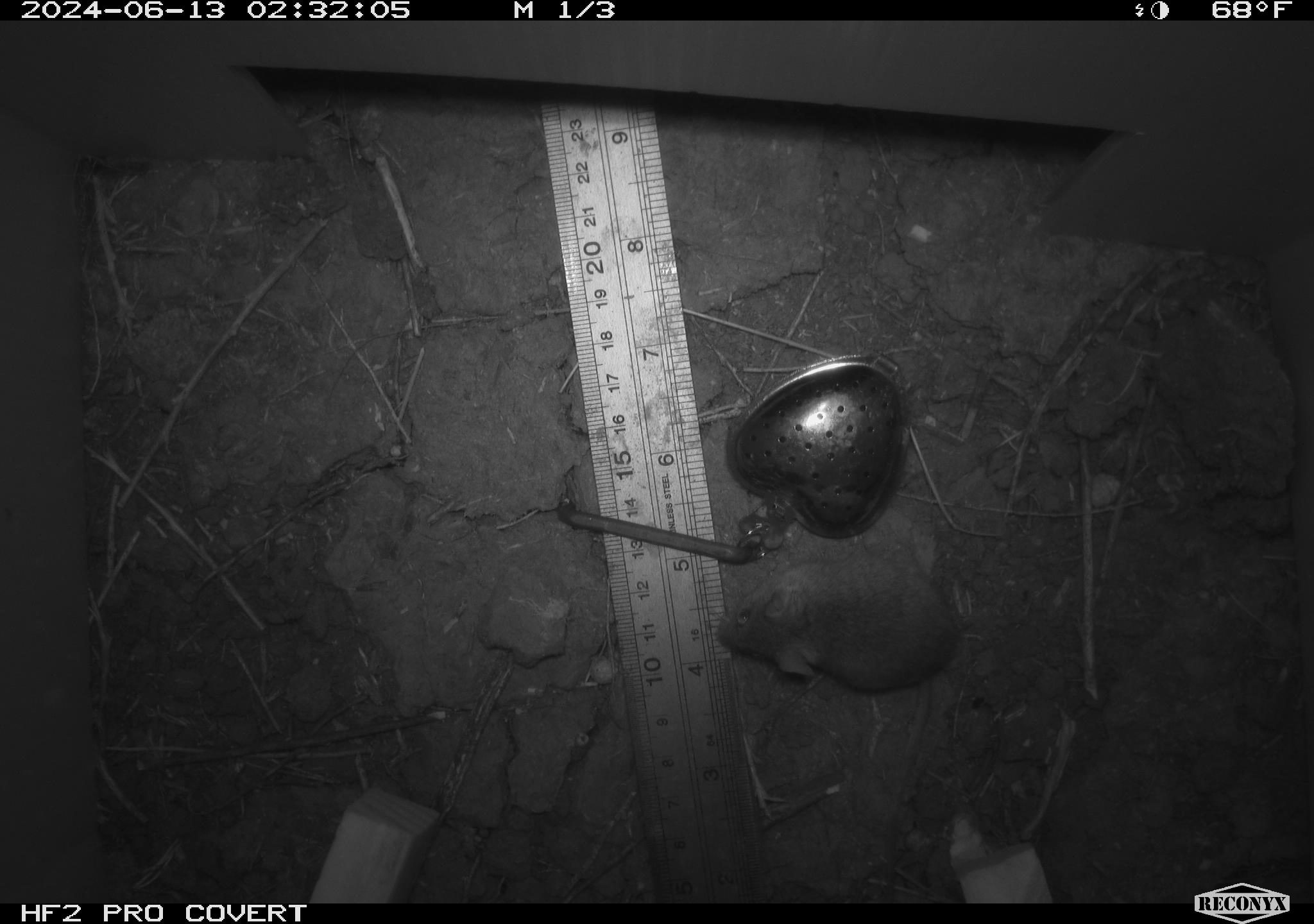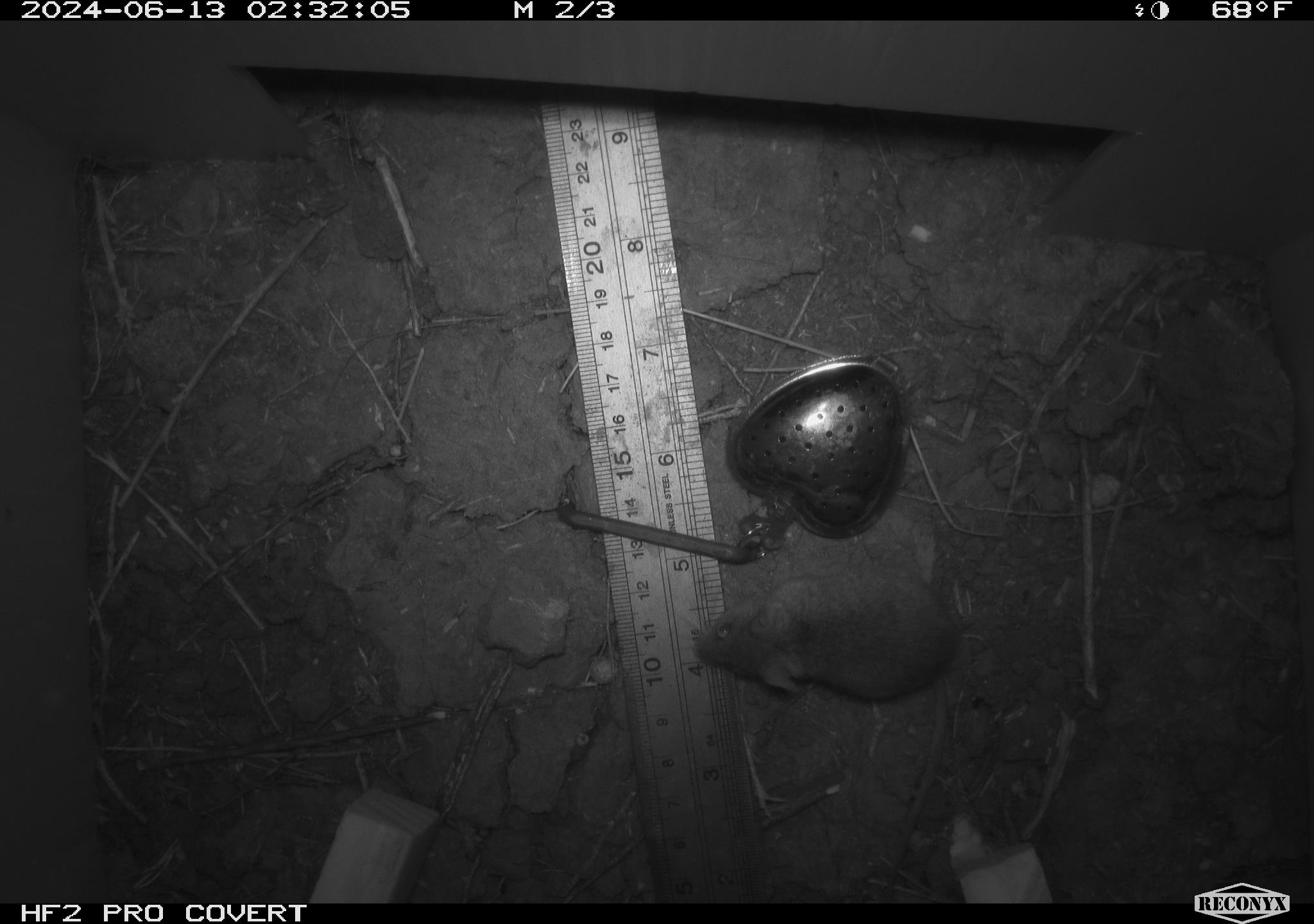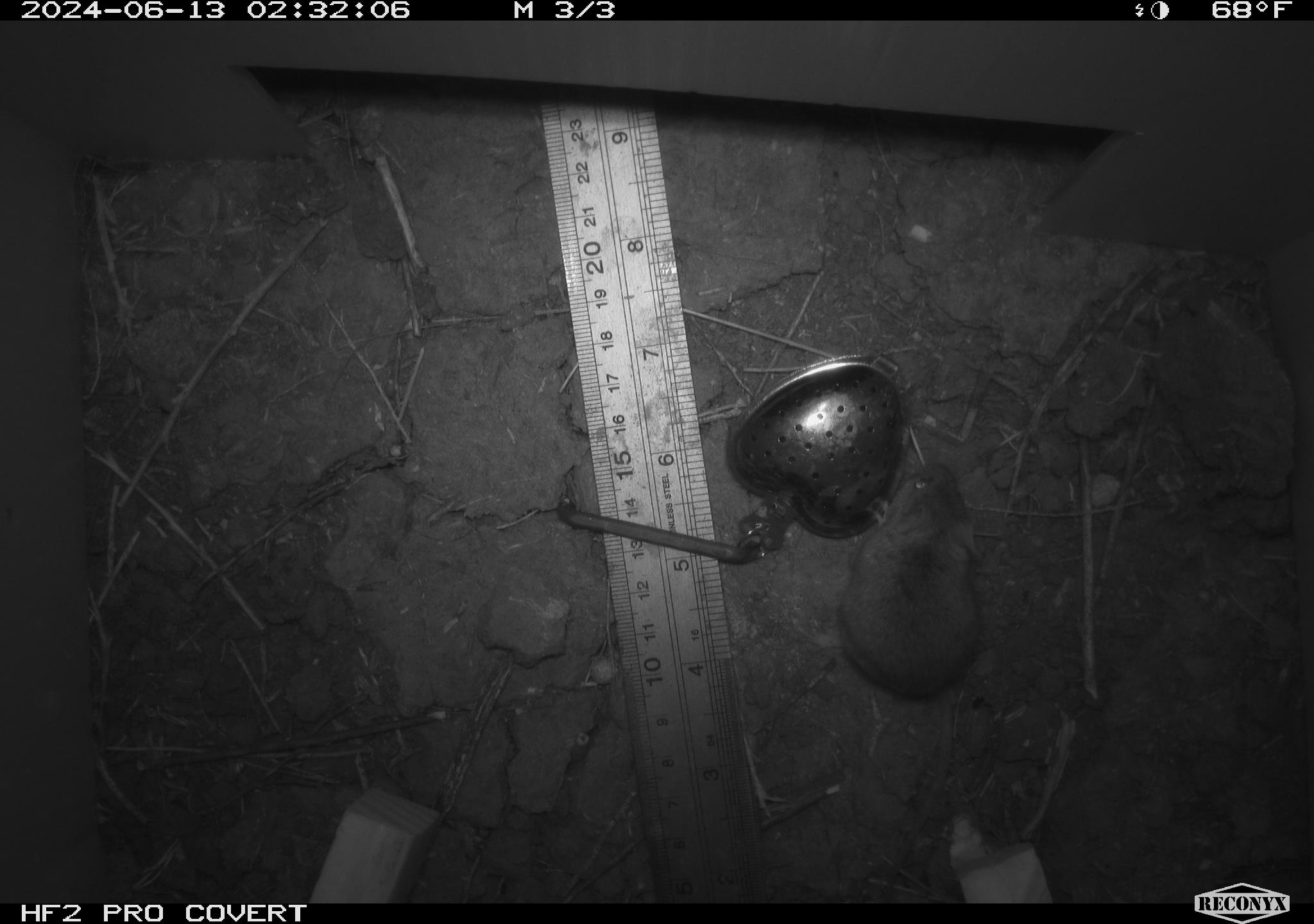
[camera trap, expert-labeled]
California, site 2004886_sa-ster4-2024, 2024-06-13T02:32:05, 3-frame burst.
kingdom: Animalia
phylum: Chordata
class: Mammalia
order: Rodentia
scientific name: Rodentia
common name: mouse species